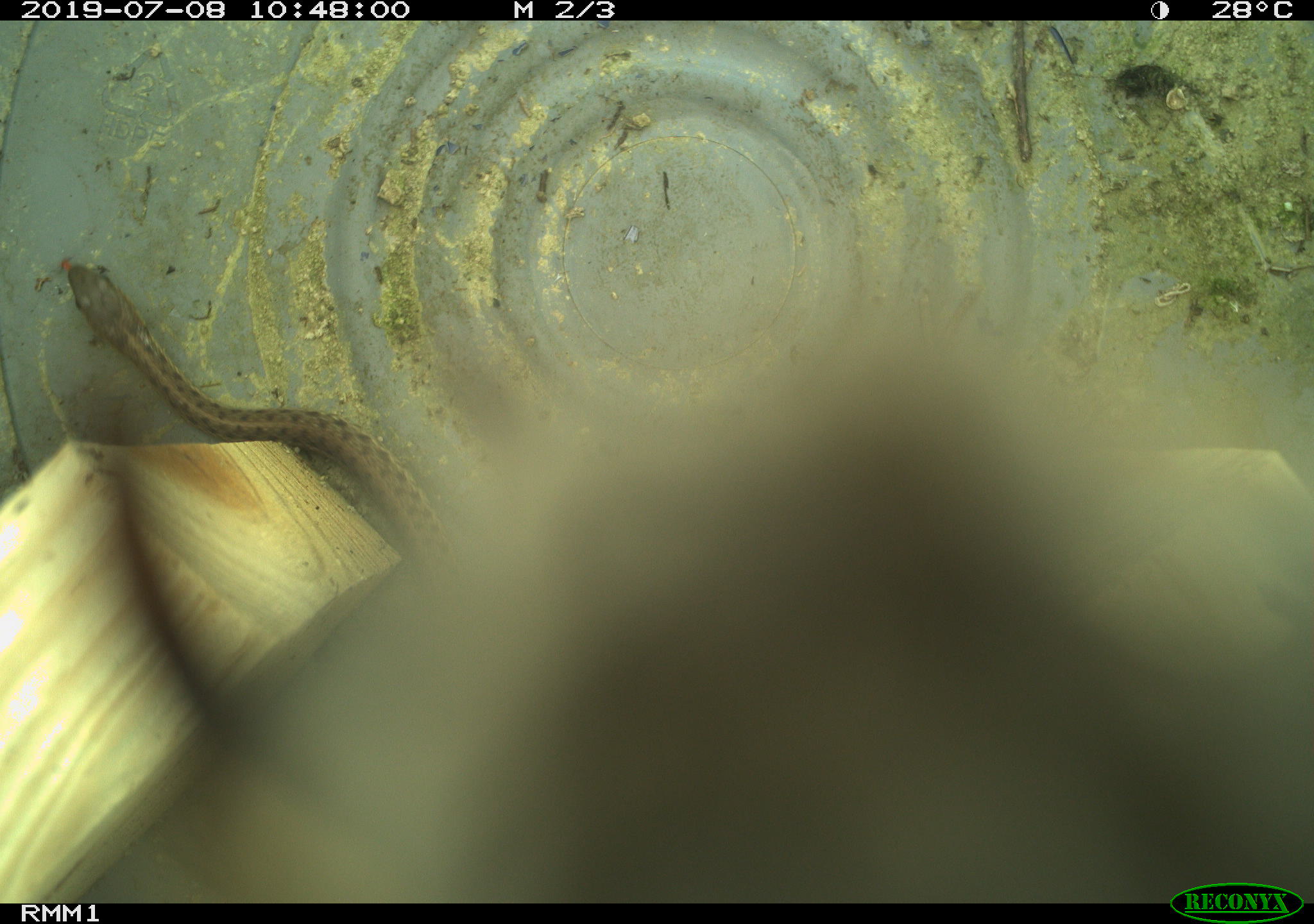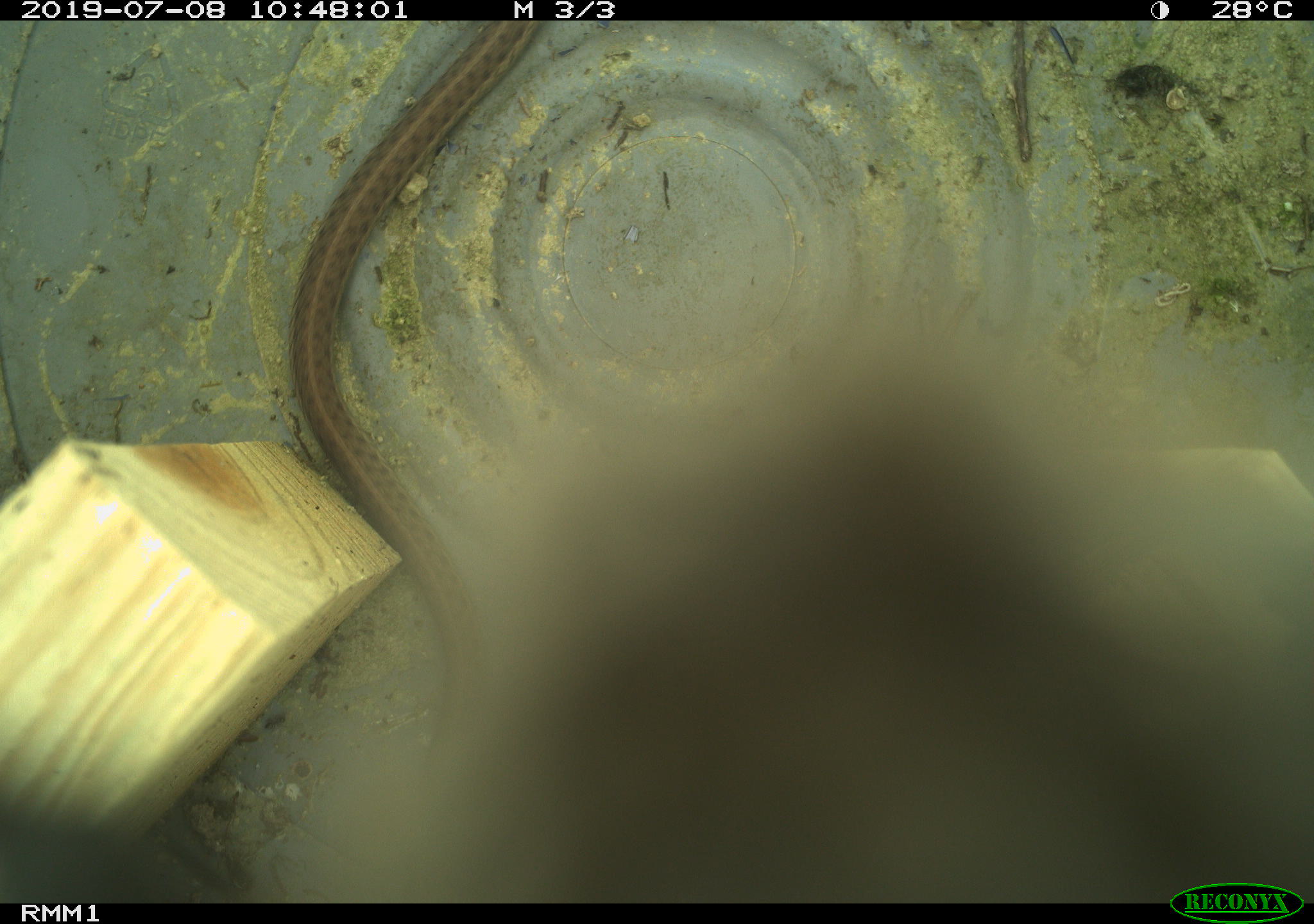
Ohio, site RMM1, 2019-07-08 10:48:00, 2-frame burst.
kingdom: Animalia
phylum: Chordata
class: Reptilia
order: Squamata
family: Colubridae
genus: Thamnophis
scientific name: Thamnophis sirtalis sirtalis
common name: eastern gartersnake